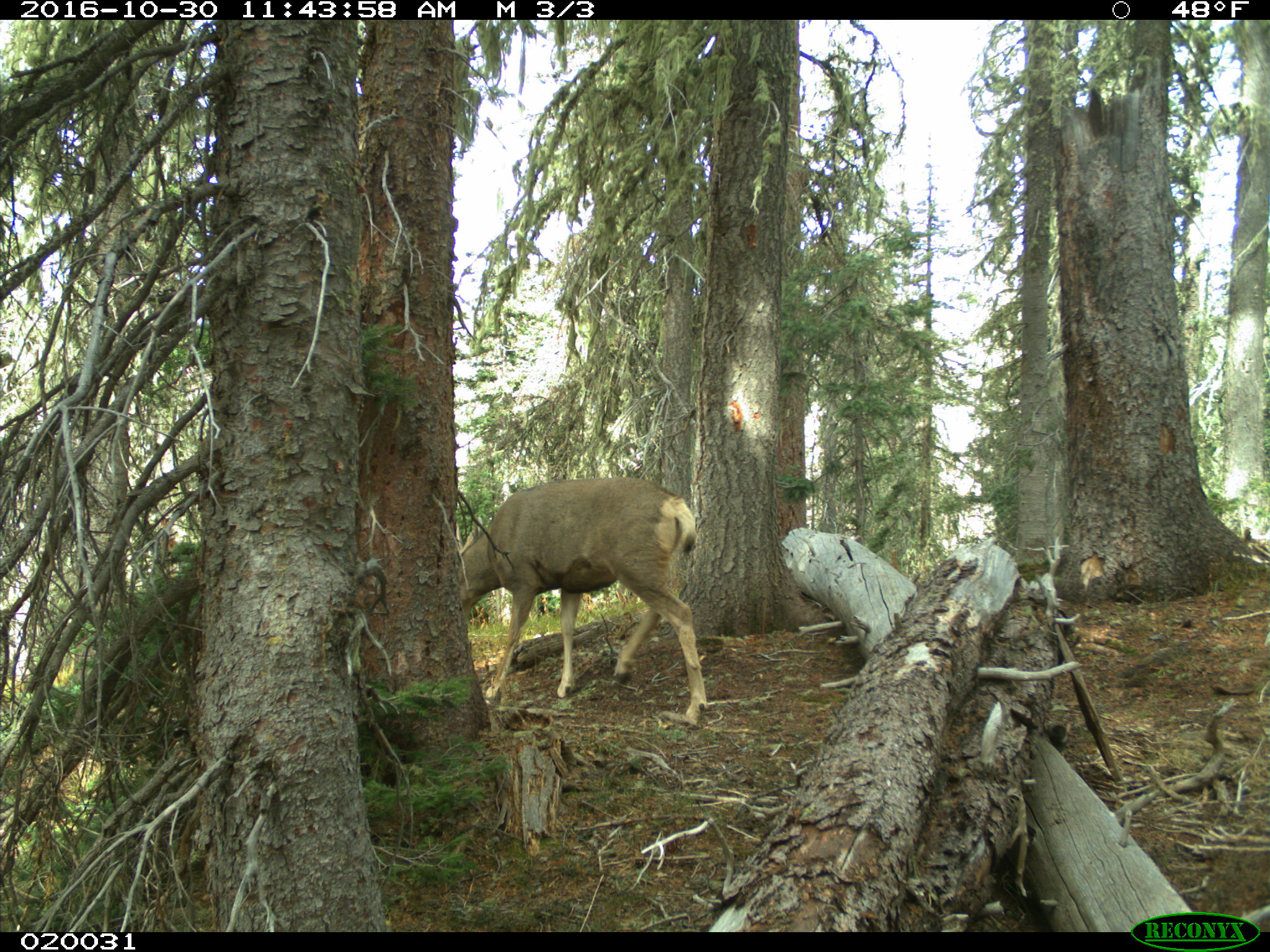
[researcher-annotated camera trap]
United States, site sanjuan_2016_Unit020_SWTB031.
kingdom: Animalia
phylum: Chordata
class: Mammalia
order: Artiodactyla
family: Cervidae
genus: Odocoileus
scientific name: Odocoileus hemionus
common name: mule deer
Odocoileus hemionus (mule deer).